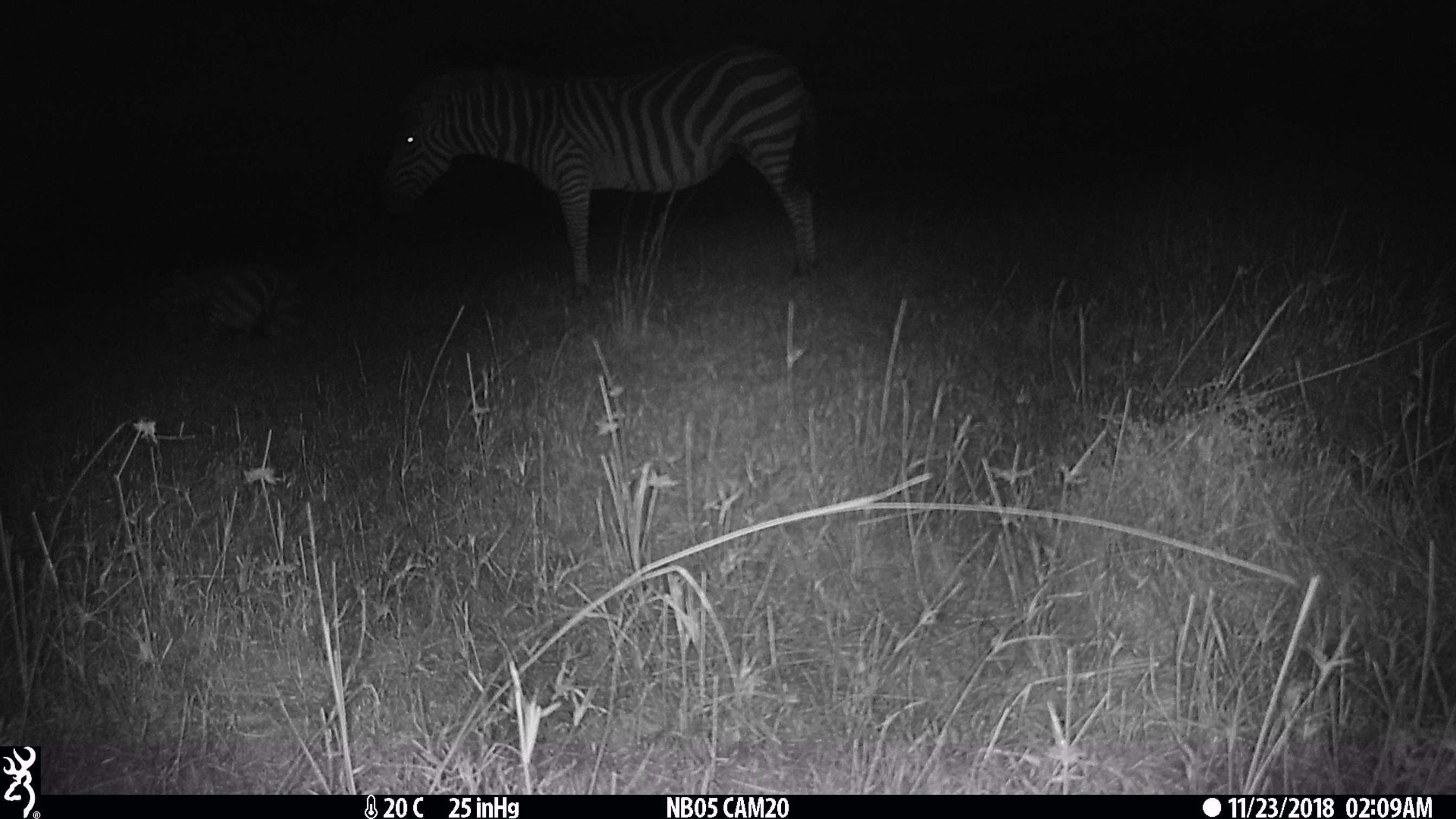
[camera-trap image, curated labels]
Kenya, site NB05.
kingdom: Animalia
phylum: Chordata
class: Mammalia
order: Perissodactyla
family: Equidae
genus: Equus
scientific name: Equus quagga burchellii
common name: burchell's zebra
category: zebra